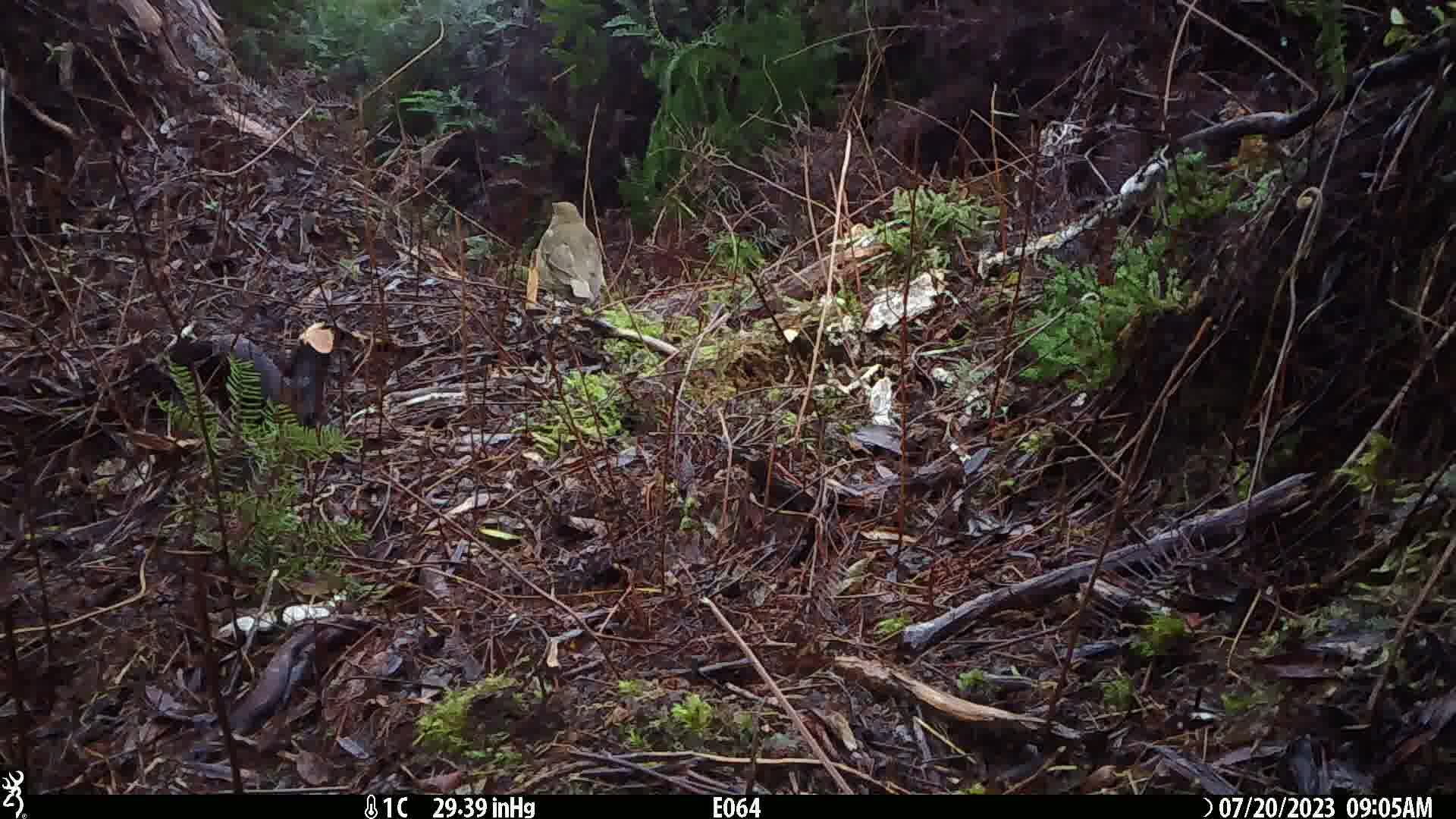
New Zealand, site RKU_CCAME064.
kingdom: Animalia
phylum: Chordata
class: Aves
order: Passeriformes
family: Turdidae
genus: Turdus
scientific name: Turdus philomelos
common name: song thrush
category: thrush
Thrush (song thrush) (Turdus philomelos).